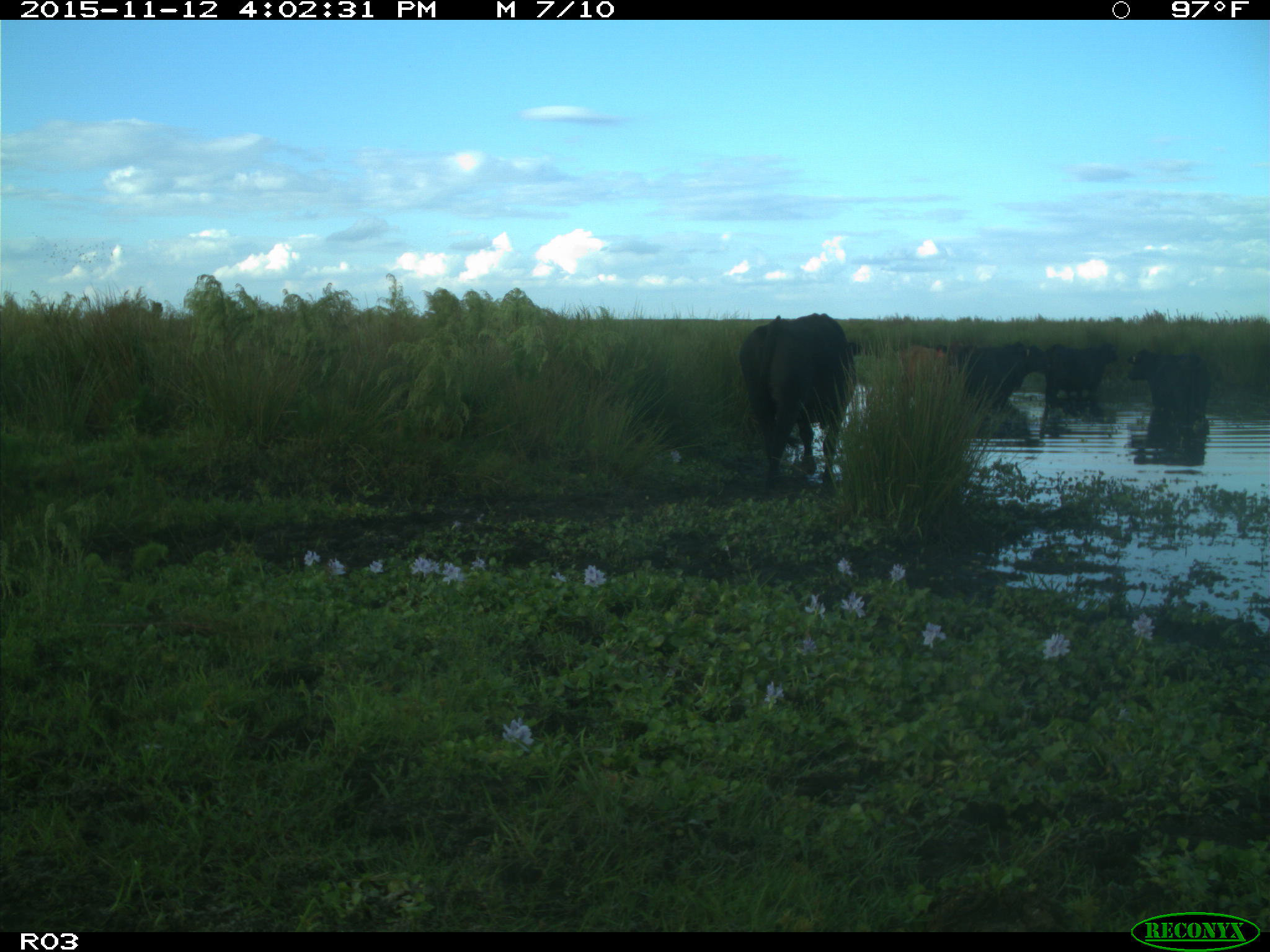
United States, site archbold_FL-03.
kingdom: Animalia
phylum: Chordata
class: Mammalia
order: Artiodactyla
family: Bovidae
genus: Bos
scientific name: Bos taurus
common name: domestic cow